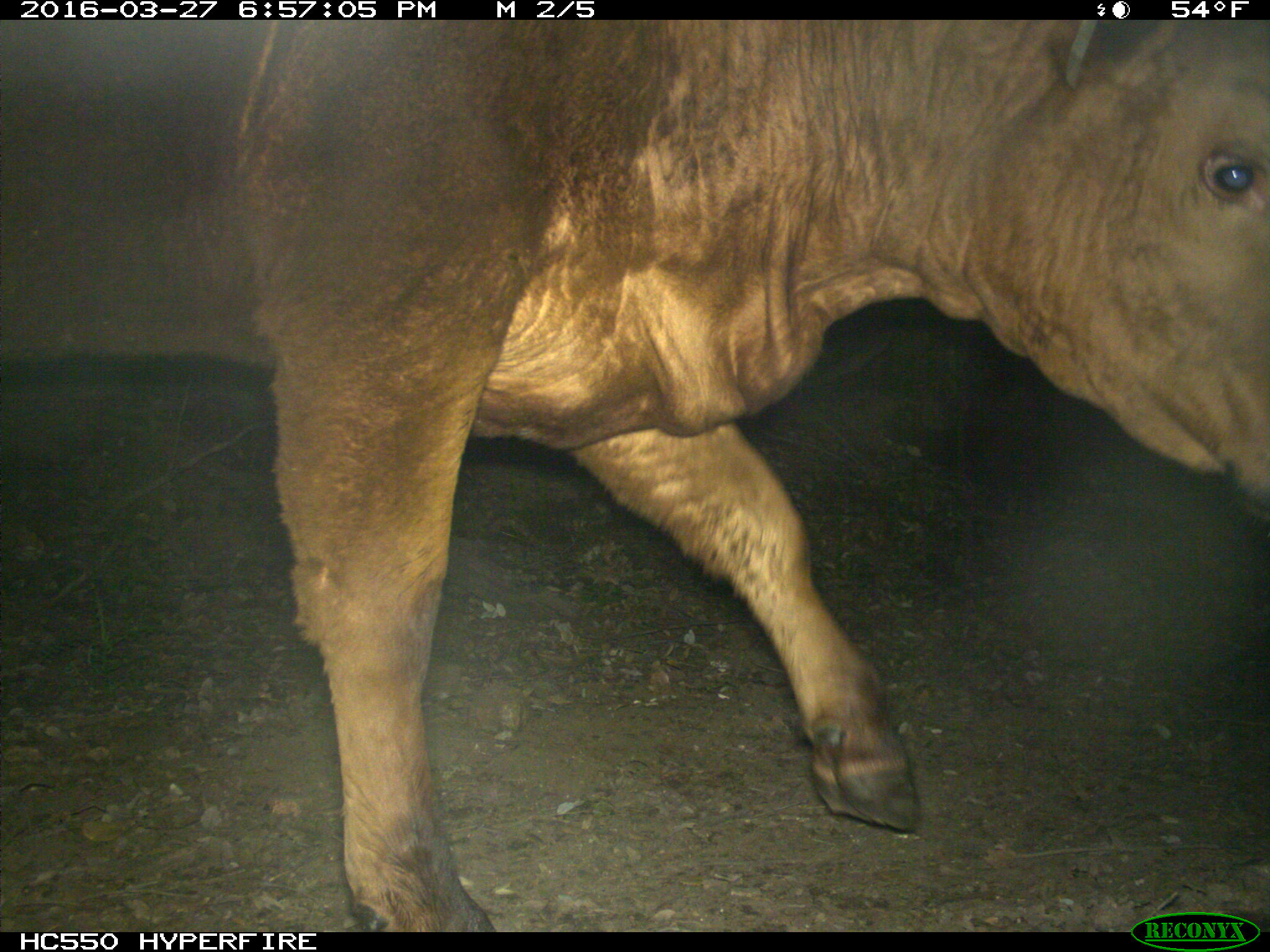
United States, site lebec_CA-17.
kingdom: Animalia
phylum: Chordata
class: Mammalia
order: Artiodactyla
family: Bovidae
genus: Bos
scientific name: Bos taurus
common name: domestic cow